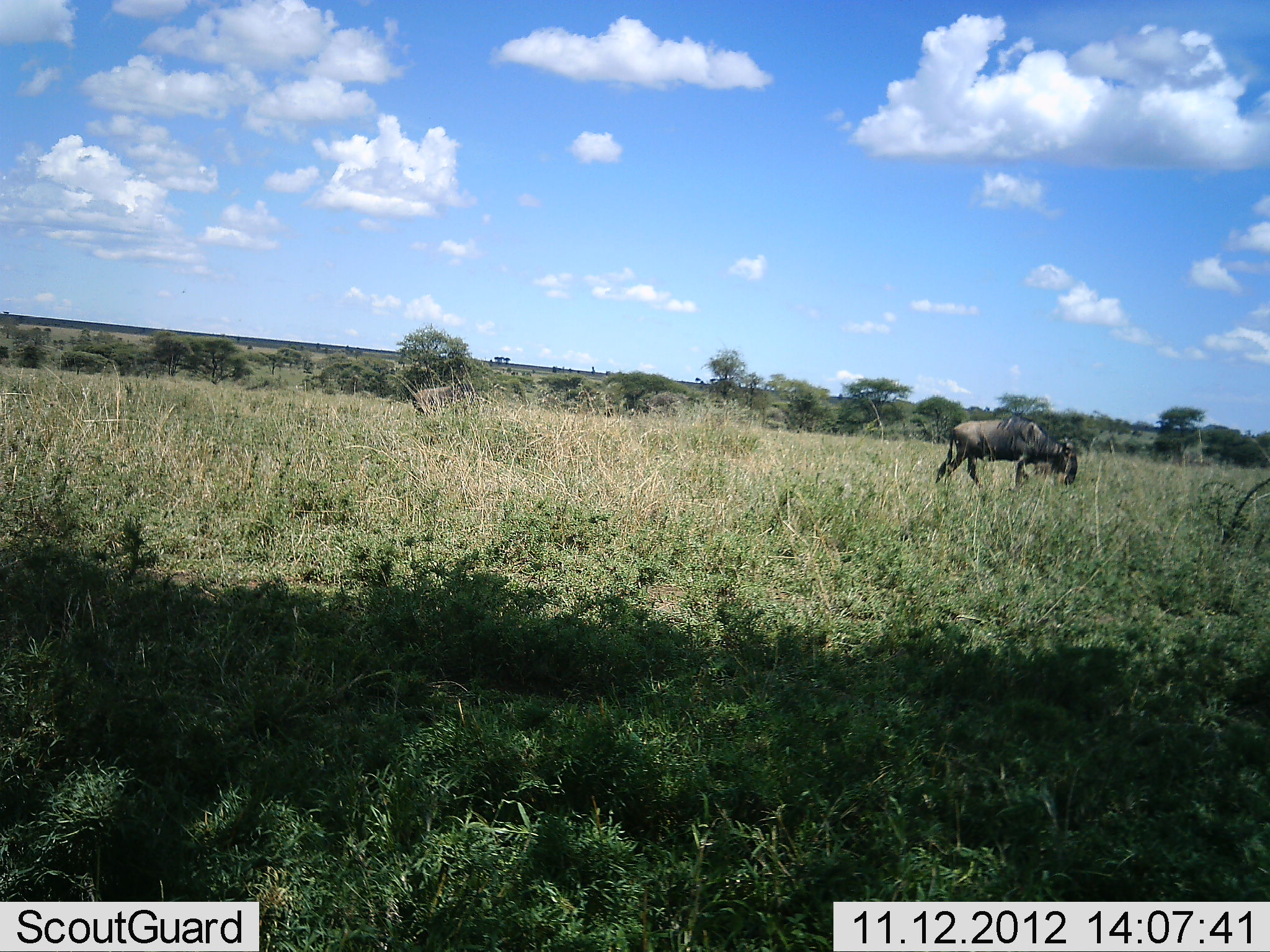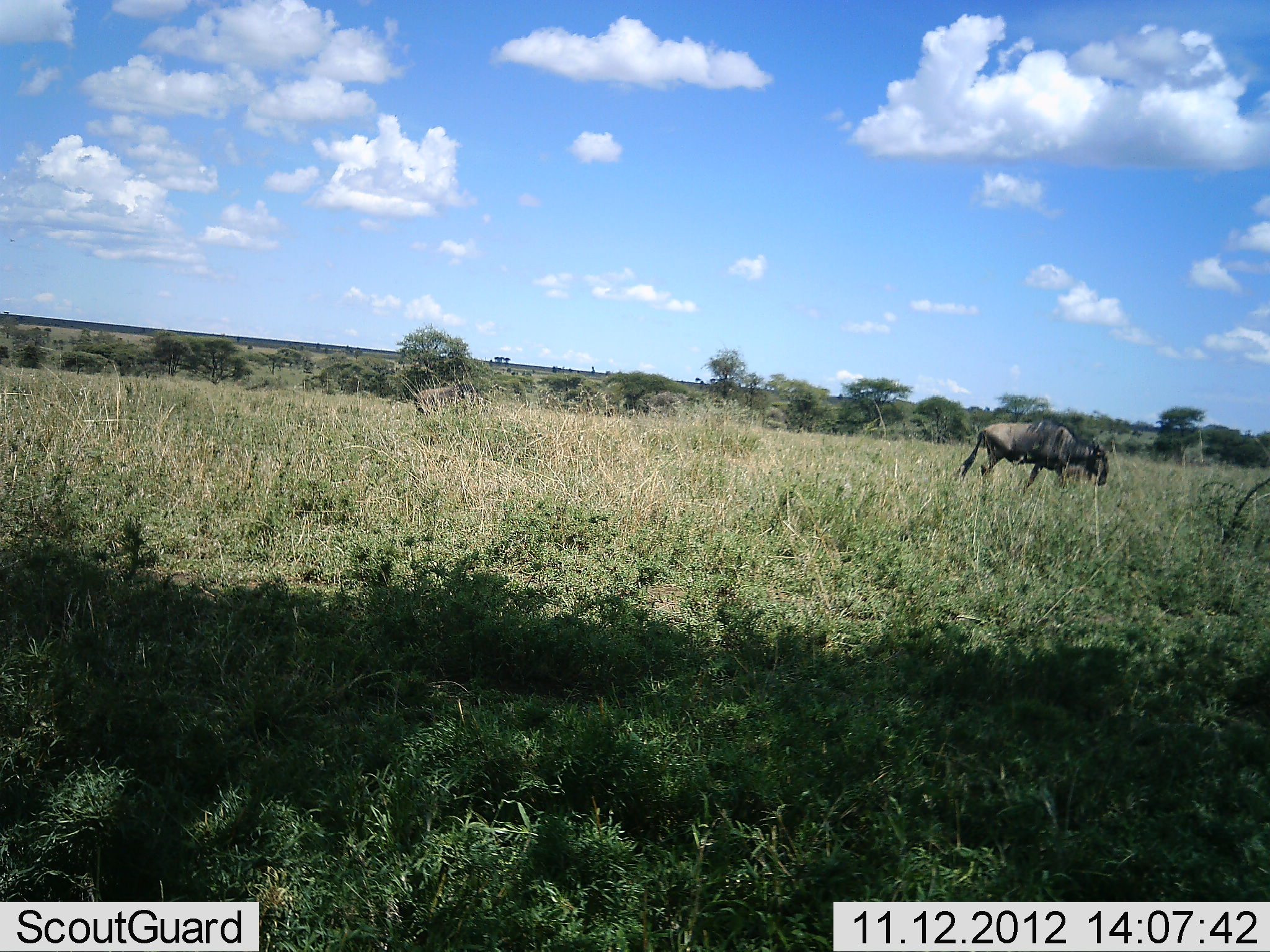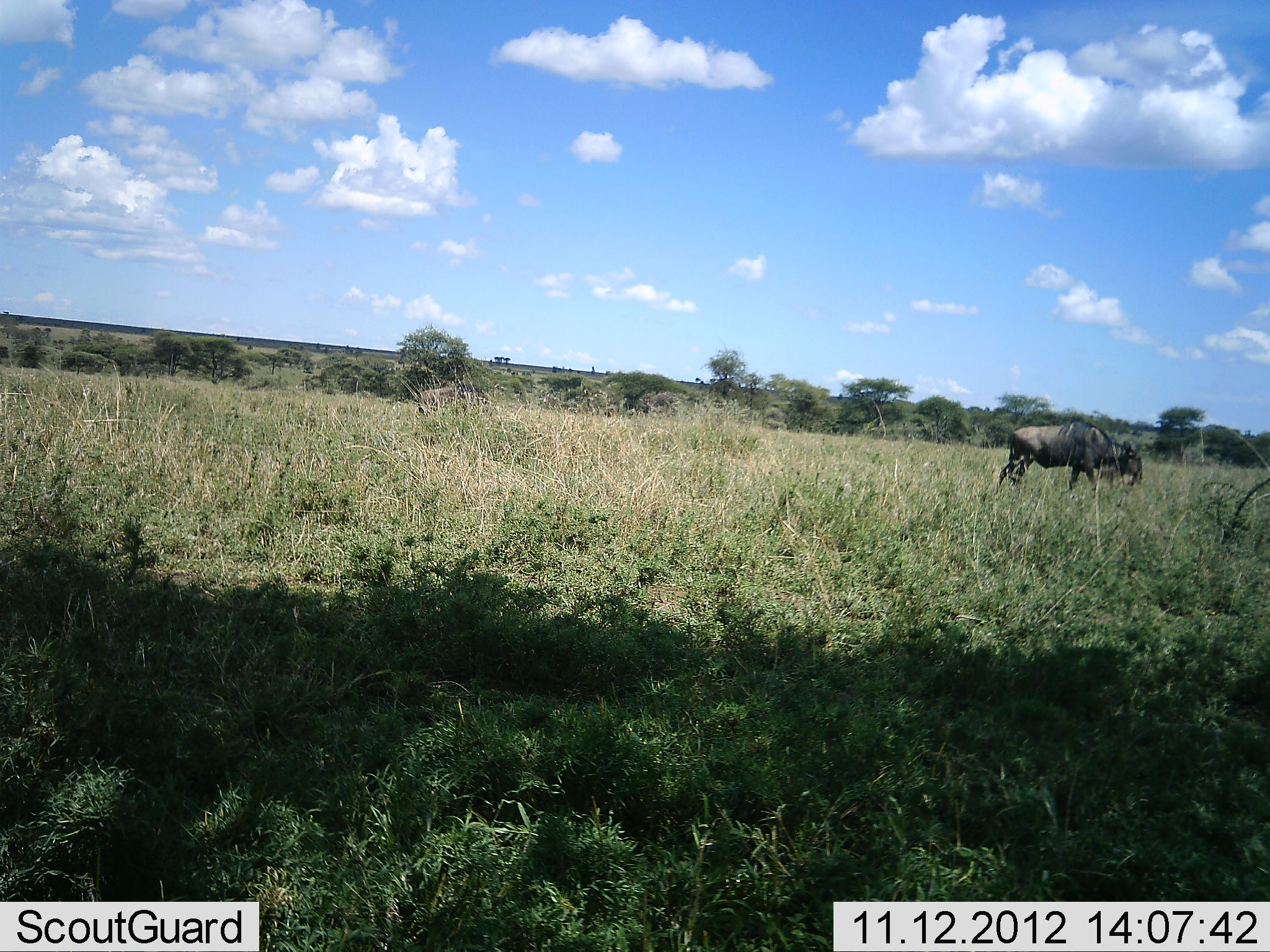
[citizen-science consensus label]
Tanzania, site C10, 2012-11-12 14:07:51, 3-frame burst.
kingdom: Animalia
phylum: Chordata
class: Mammalia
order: Artiodactyla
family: Bovidae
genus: Connochaetes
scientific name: Connochaetes taurinus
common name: blue wildebeest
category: wildebeest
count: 1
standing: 10%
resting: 0%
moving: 90%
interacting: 0%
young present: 0%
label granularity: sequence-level